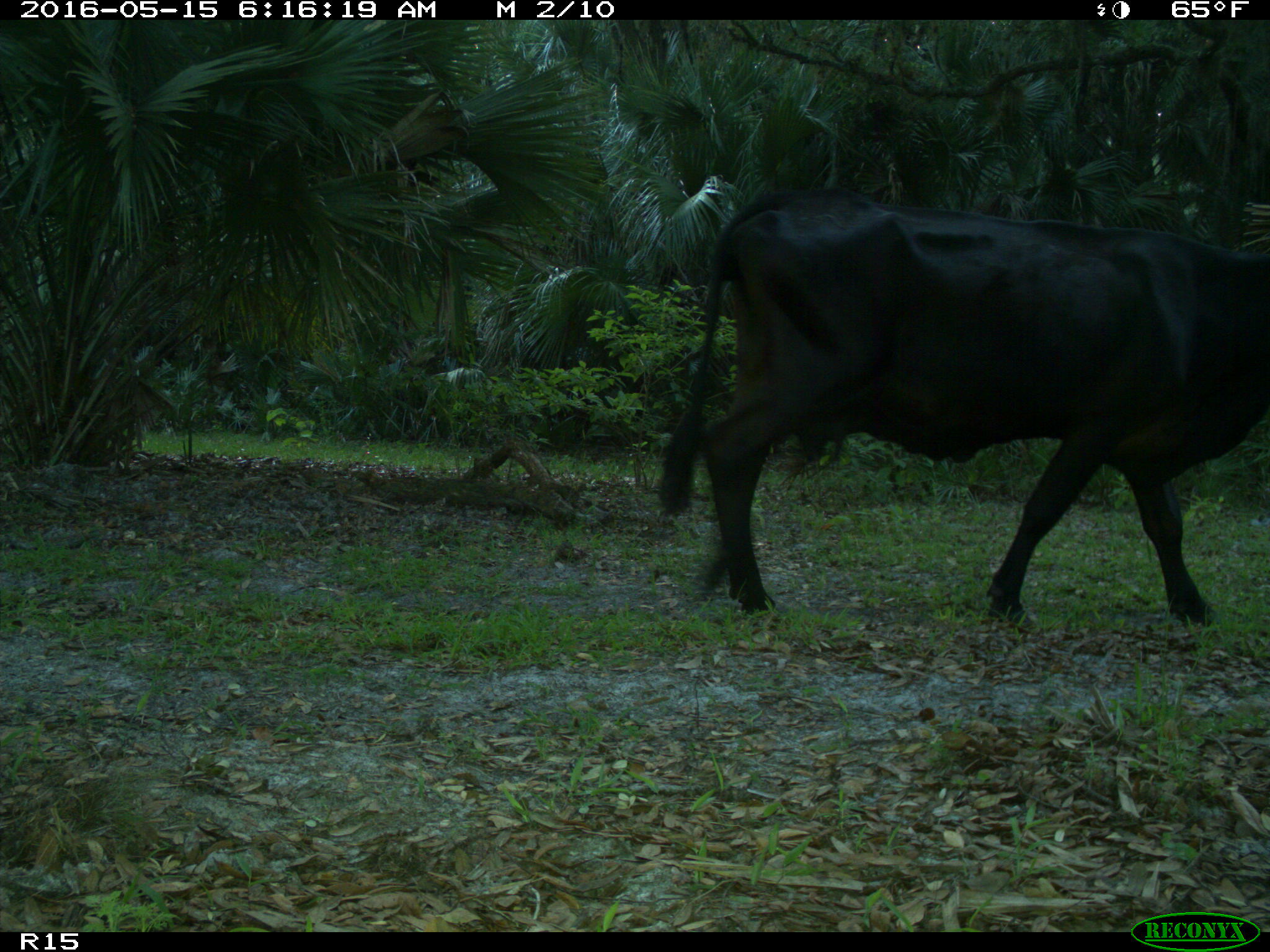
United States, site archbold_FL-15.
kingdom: Animalia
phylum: Chordata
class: Mammalia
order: Artiodactyla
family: Bovidae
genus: Bos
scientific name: Bos taurus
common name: domestic cow